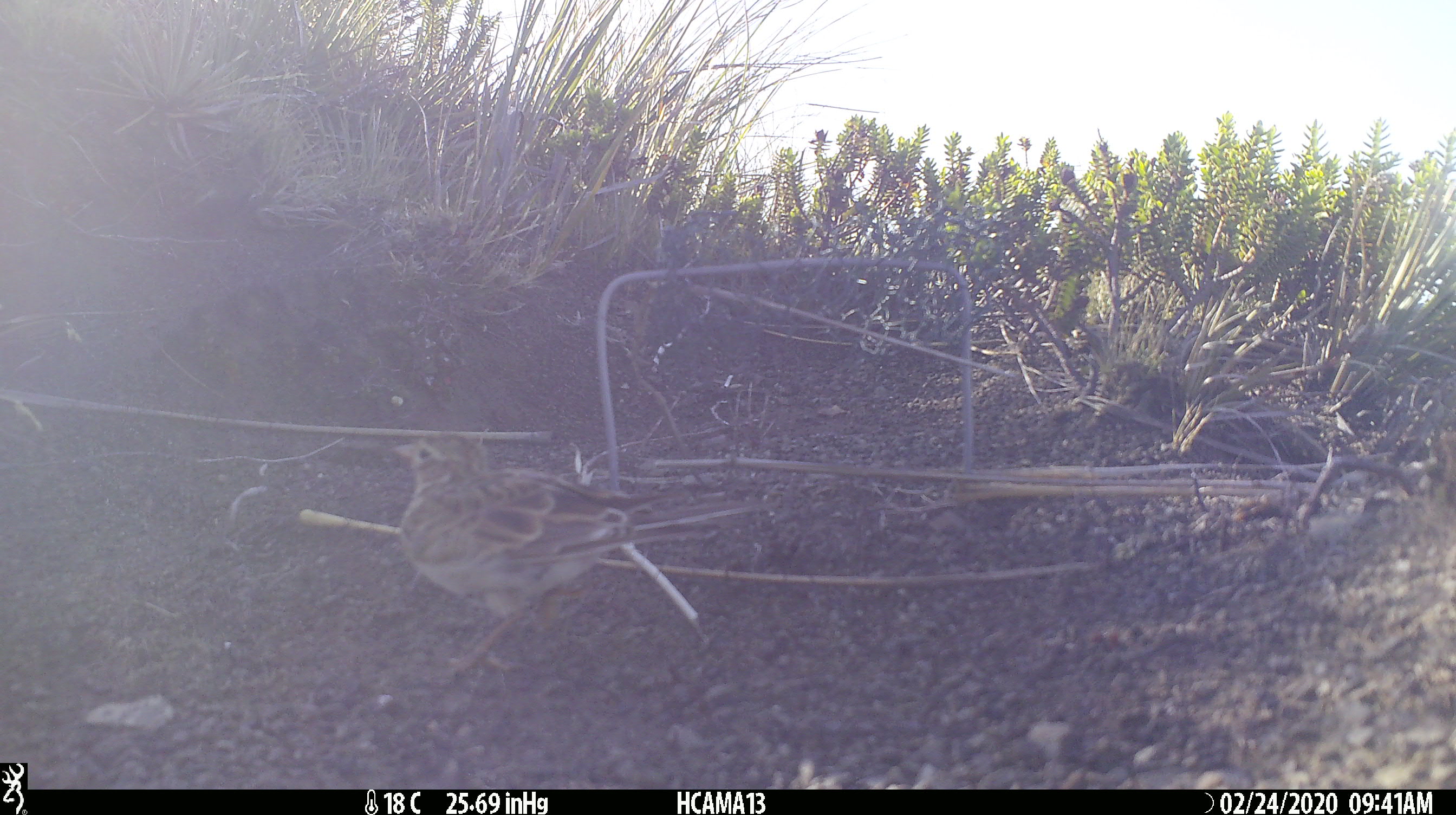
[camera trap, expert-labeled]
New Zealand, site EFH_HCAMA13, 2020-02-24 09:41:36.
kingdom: Animalia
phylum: Chordata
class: Aves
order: Passeriformes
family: Motacillidae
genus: Anthus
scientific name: Anthus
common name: pipit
Pipit (Anthus).